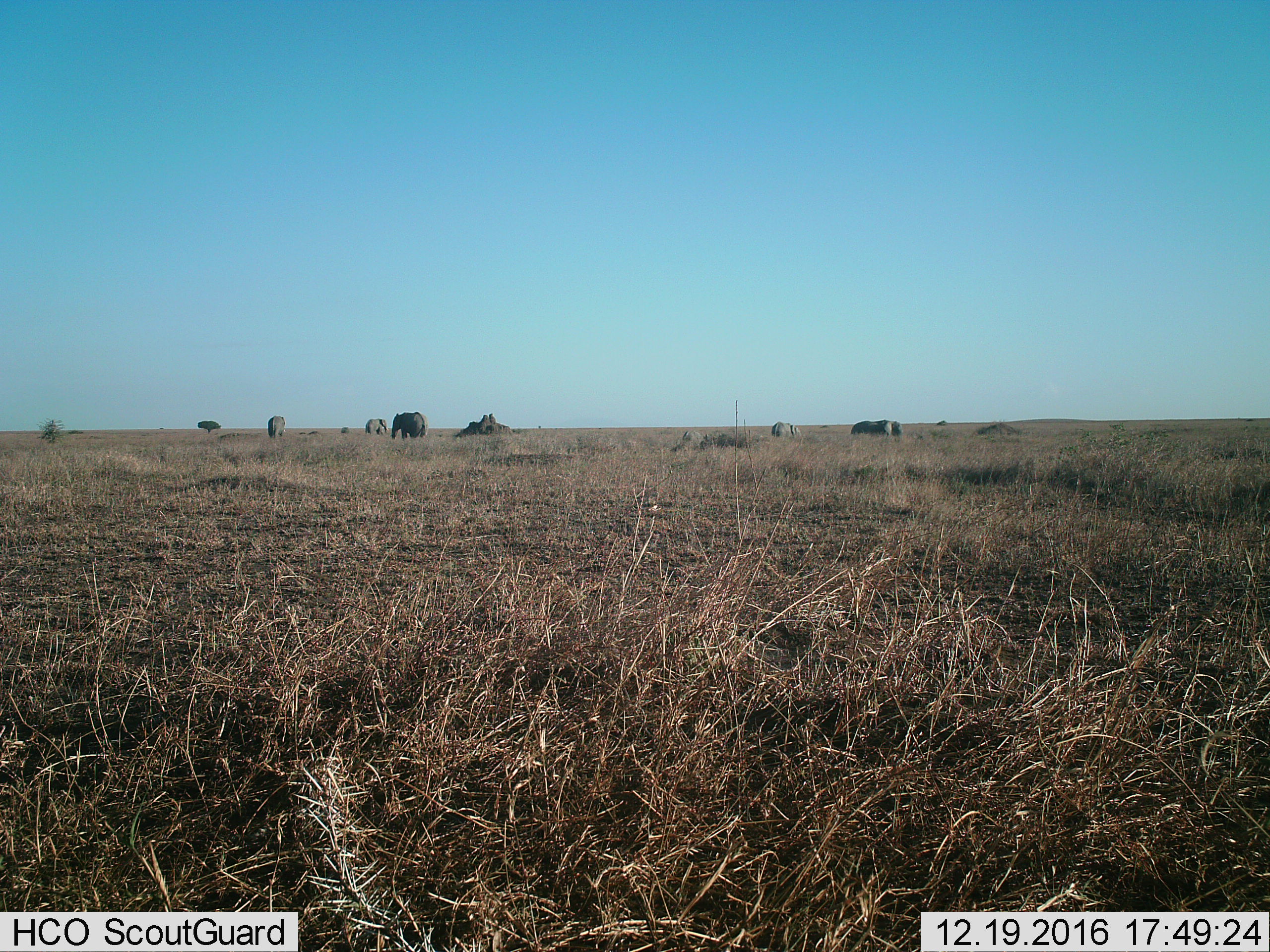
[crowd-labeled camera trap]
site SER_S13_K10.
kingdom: Animalia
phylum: Chordata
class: Mammalia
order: Proboscidea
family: Elephantidae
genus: Loxodonta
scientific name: Loxodonta africana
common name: african bush elephant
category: elephant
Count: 5.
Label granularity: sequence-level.